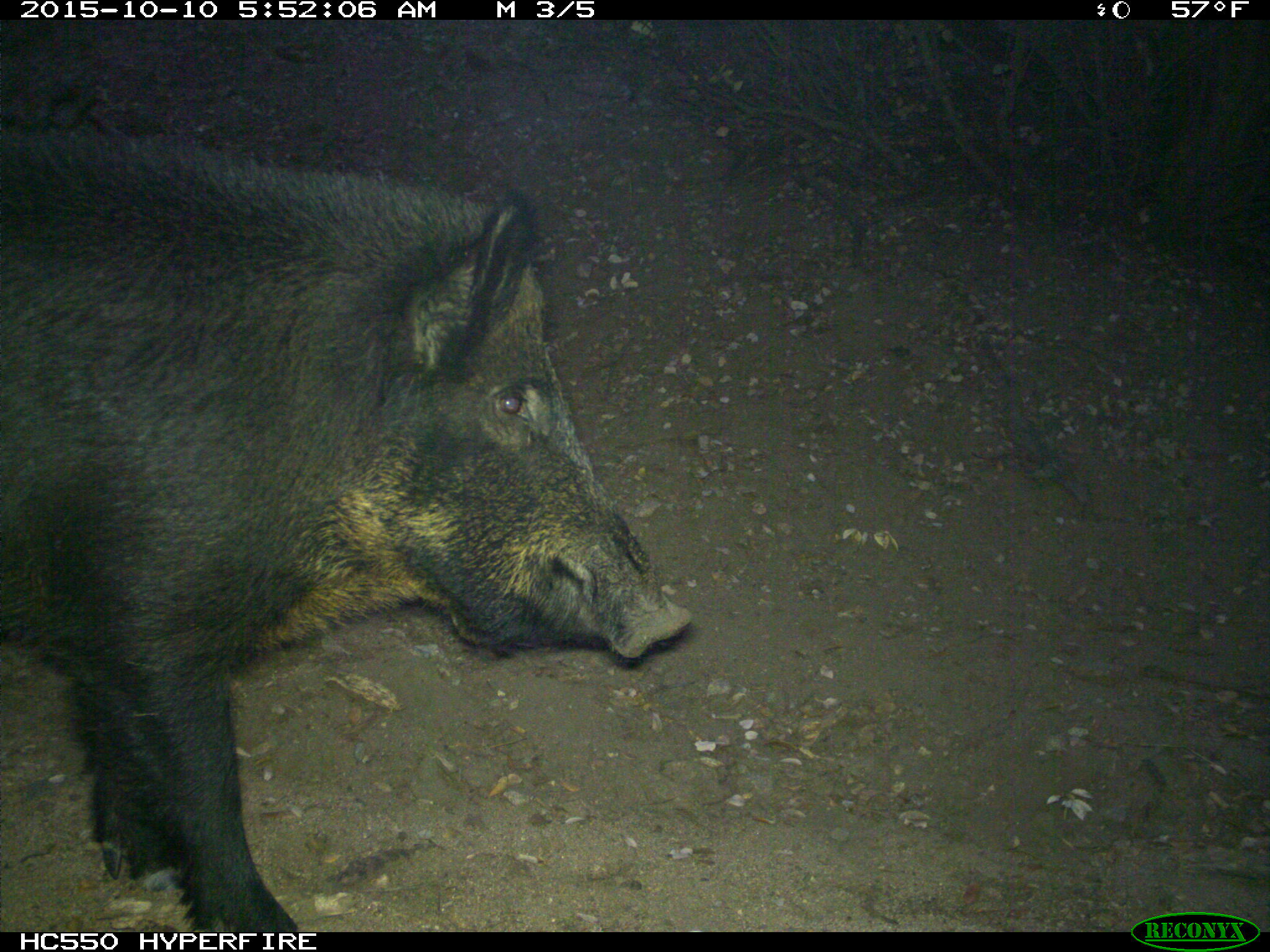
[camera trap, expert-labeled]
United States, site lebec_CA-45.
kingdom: Animalia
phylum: Chordata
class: Mammalia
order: Artiodactyla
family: Suidae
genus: Sus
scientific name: Sus scrofa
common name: wild boar